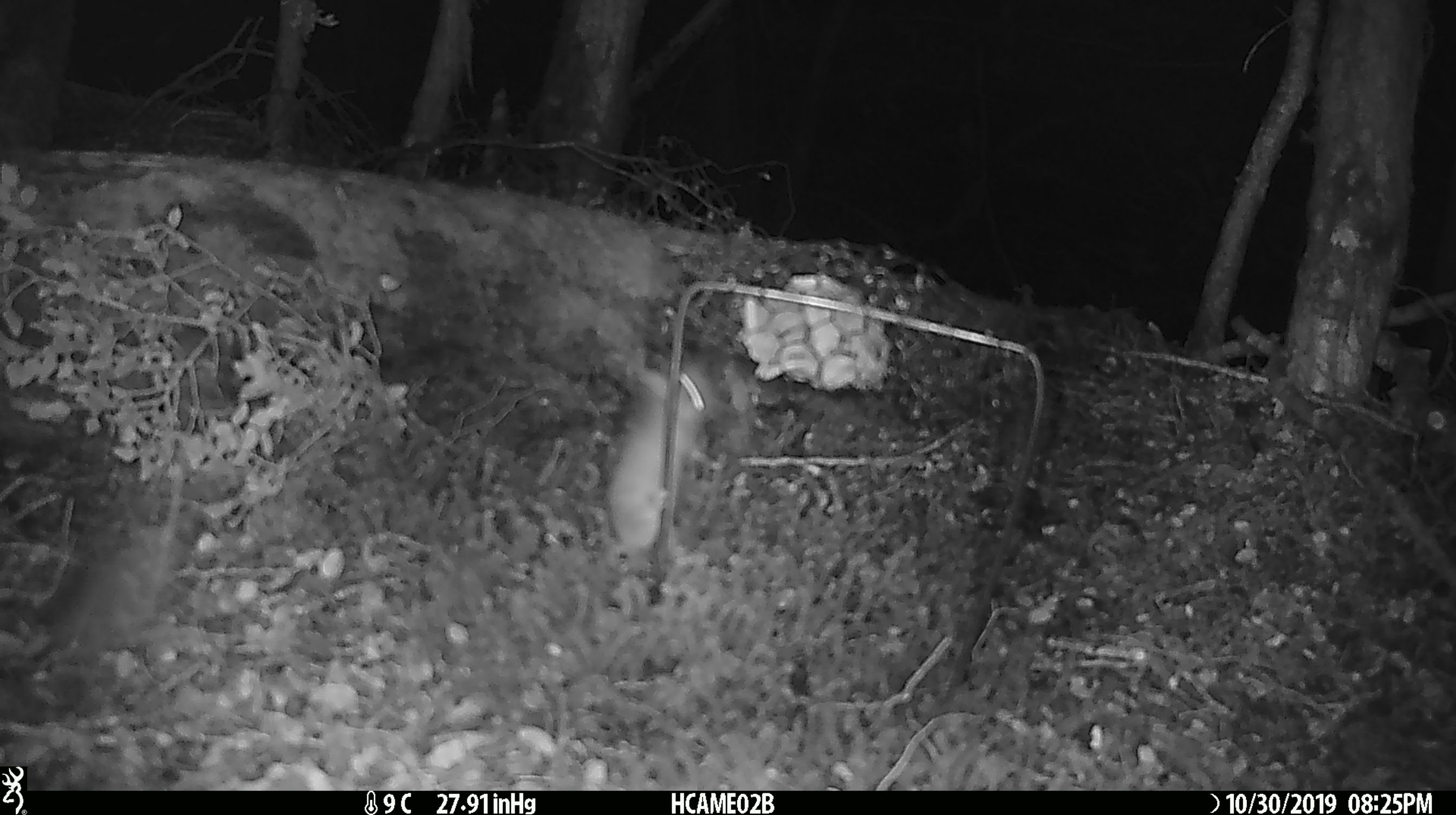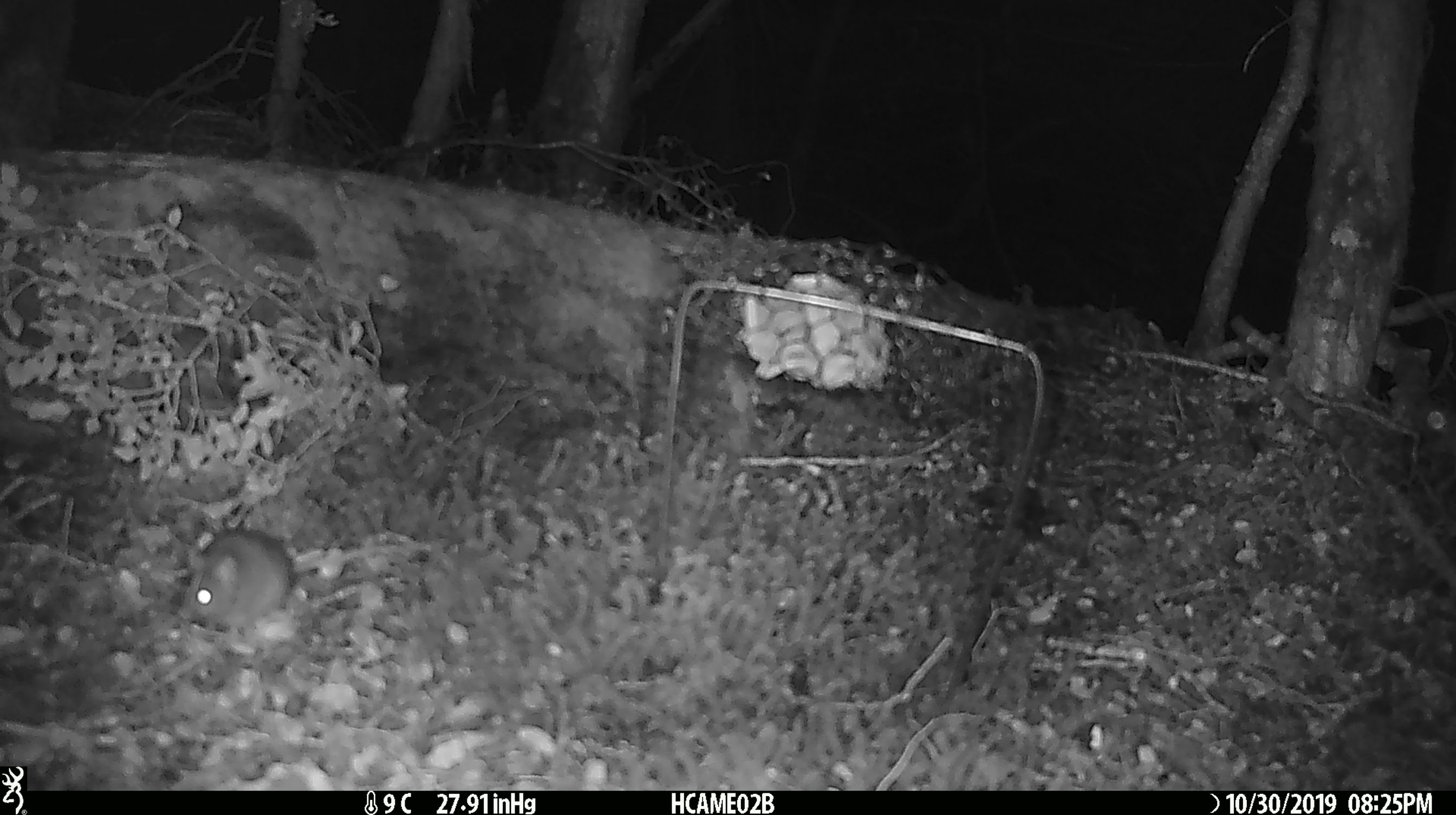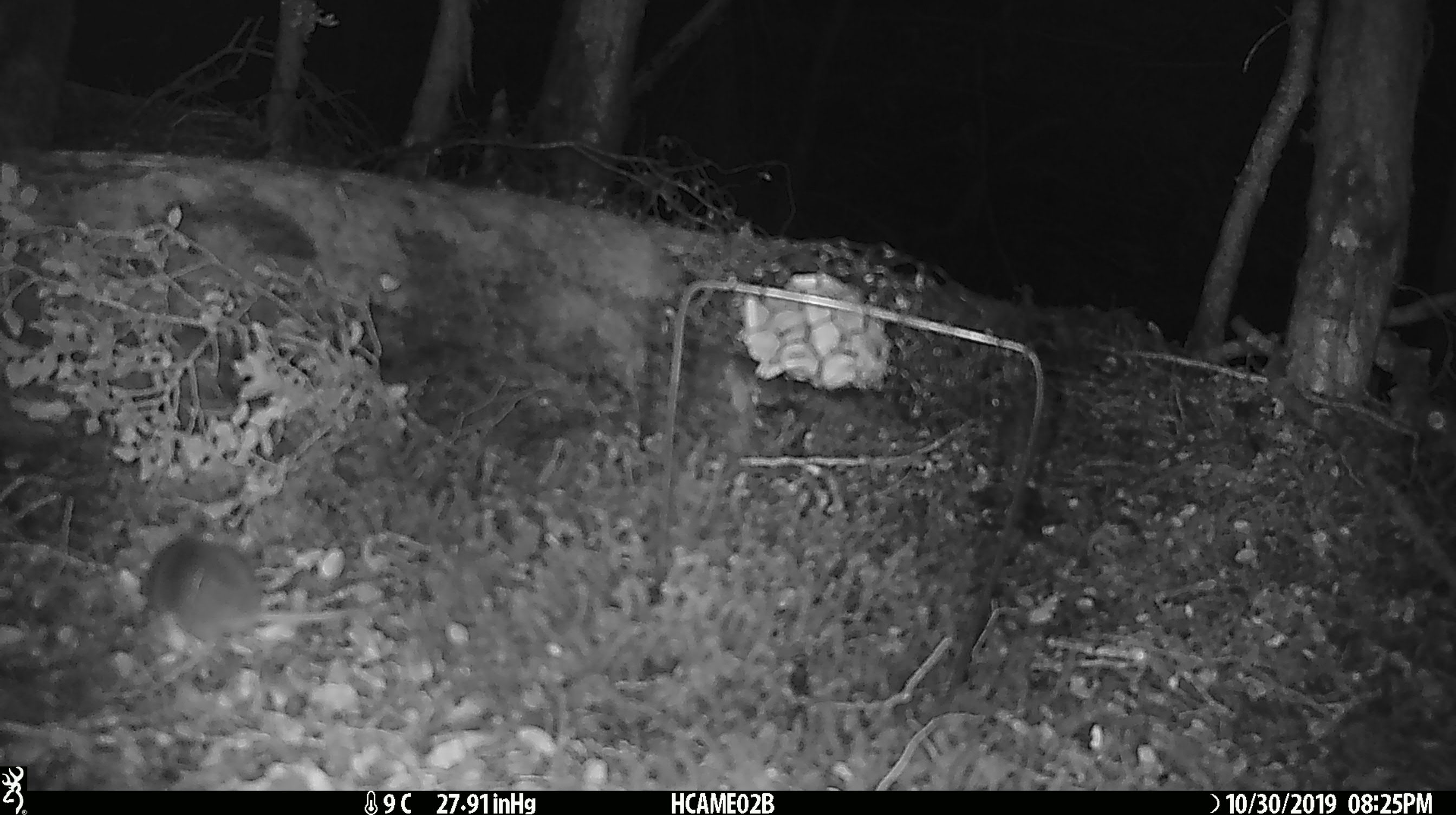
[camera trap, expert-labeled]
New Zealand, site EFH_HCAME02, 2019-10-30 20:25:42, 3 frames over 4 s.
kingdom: Animalia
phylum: Chordata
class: Mammalia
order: Rodentia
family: Muridae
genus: Mus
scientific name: Mus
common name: mouse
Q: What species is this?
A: Mouse (Mus).